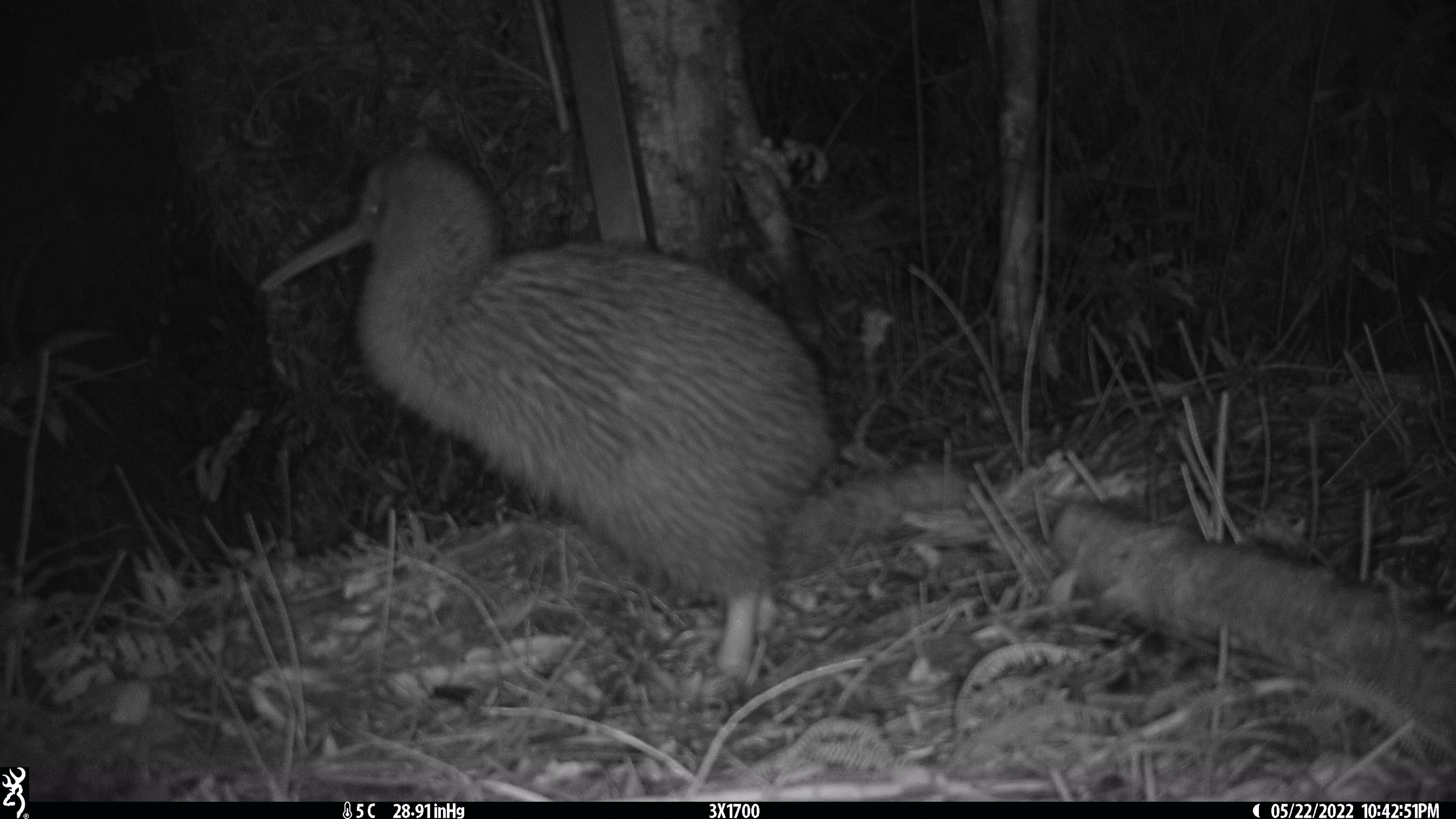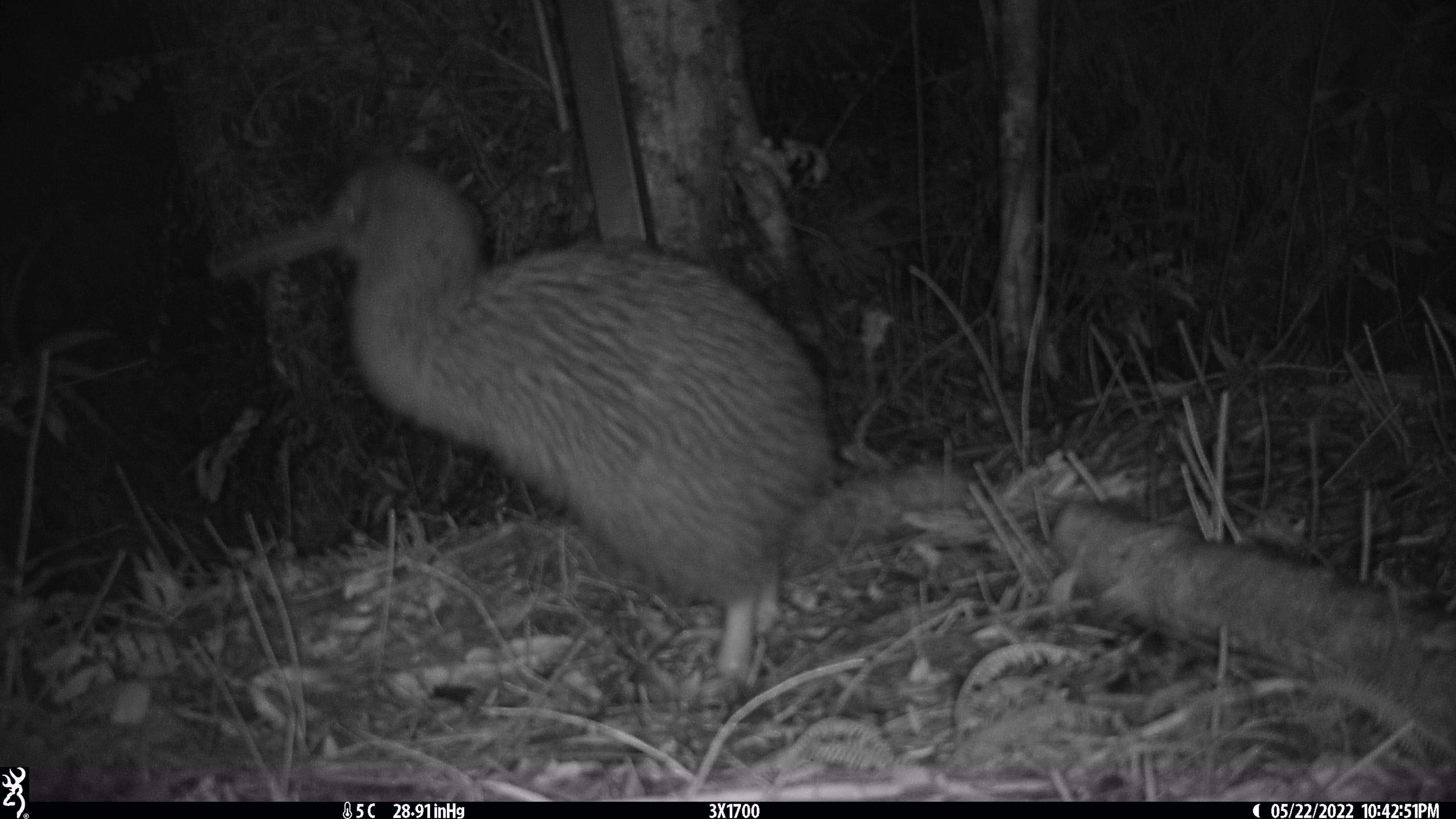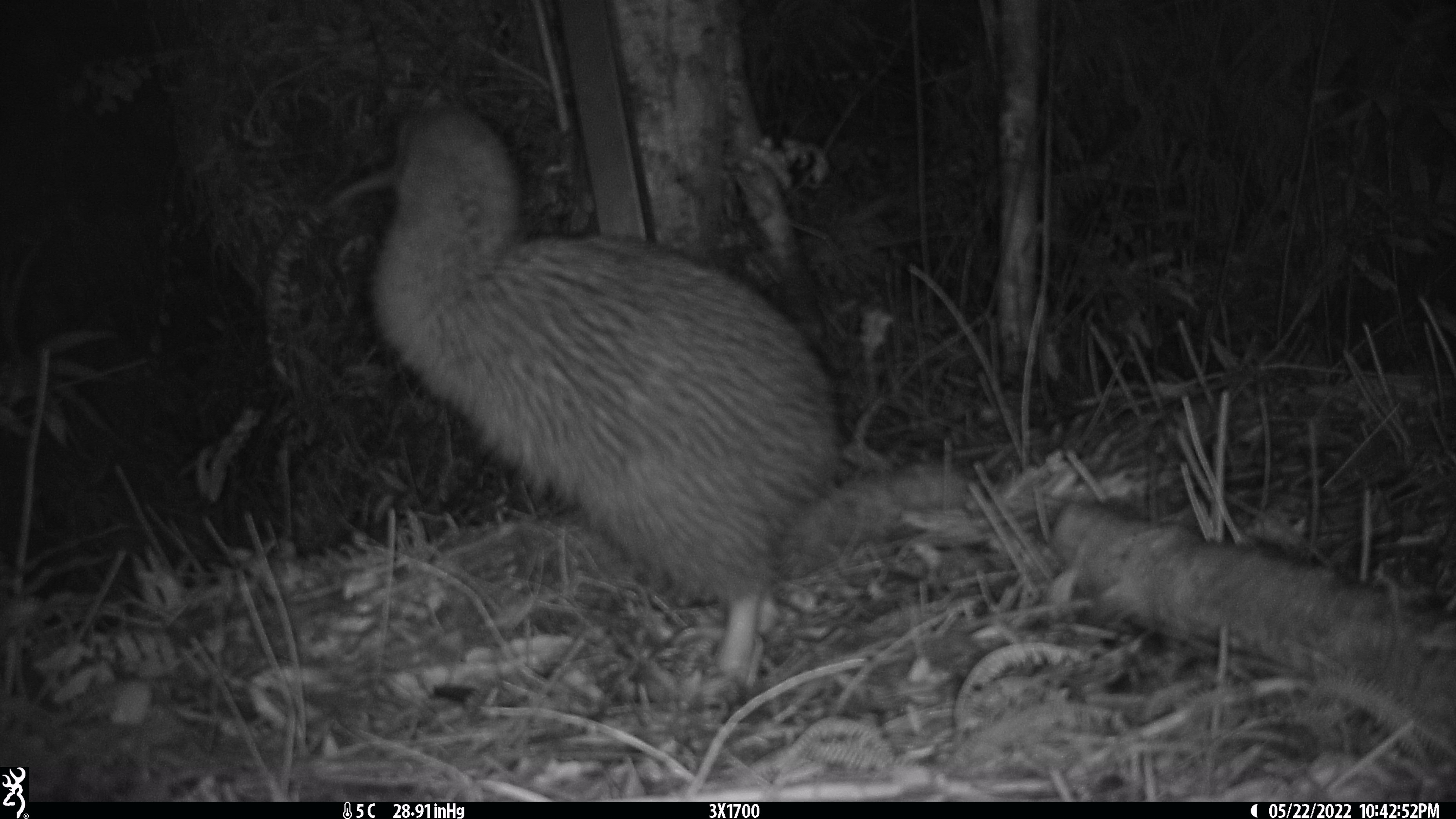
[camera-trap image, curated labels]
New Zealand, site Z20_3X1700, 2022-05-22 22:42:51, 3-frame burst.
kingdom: Animalia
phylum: Chordata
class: Aves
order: Apterygiformes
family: Apterygidae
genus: Apteryx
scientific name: Apteryx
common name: kiwi